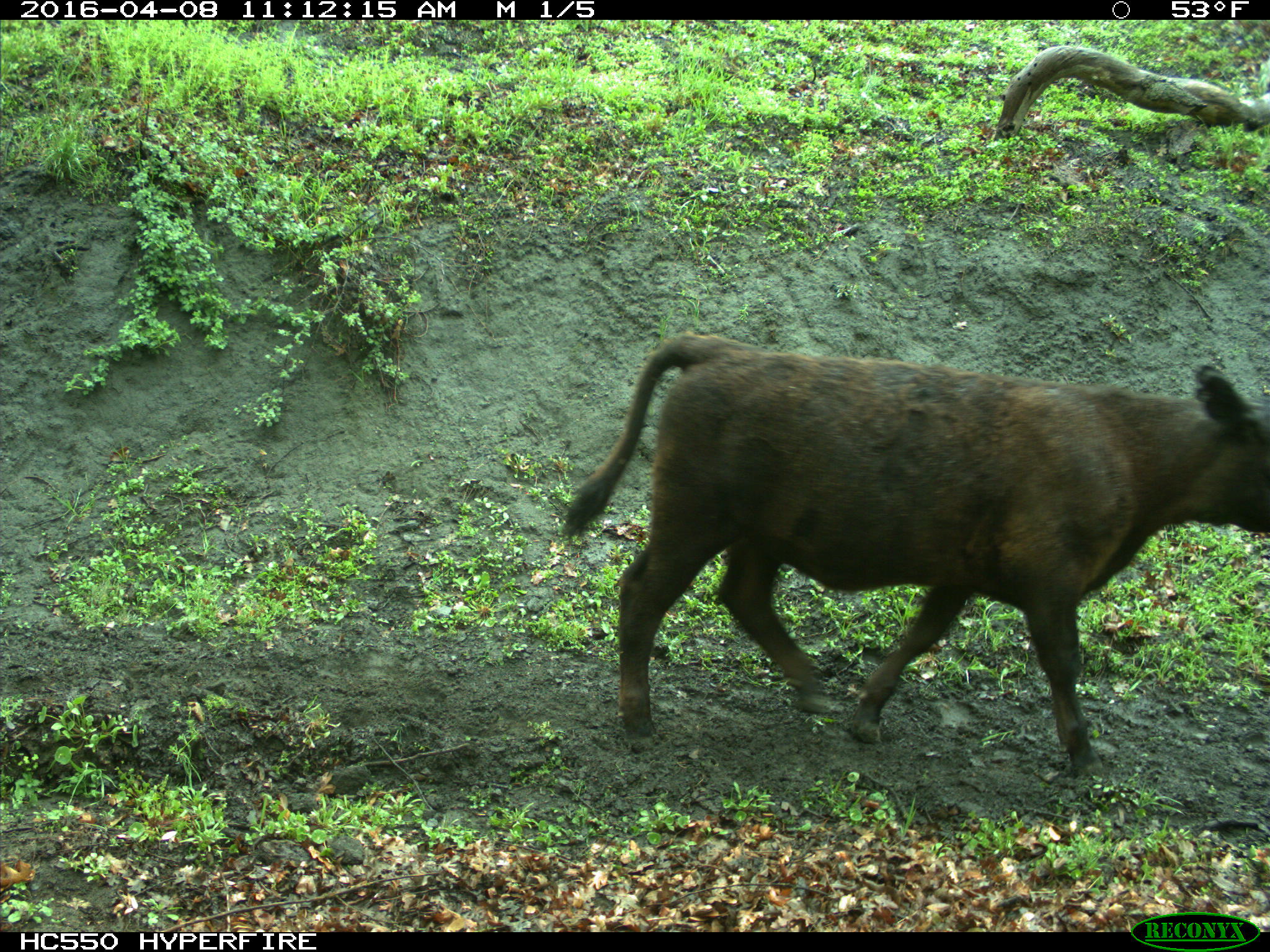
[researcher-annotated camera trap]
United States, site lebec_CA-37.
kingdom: Animalia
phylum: Chordata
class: Mammalia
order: Artiodactyla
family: Bovidae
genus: Bos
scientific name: Bos taurus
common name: domestic cow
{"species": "Bos taurus (domestic cow)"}